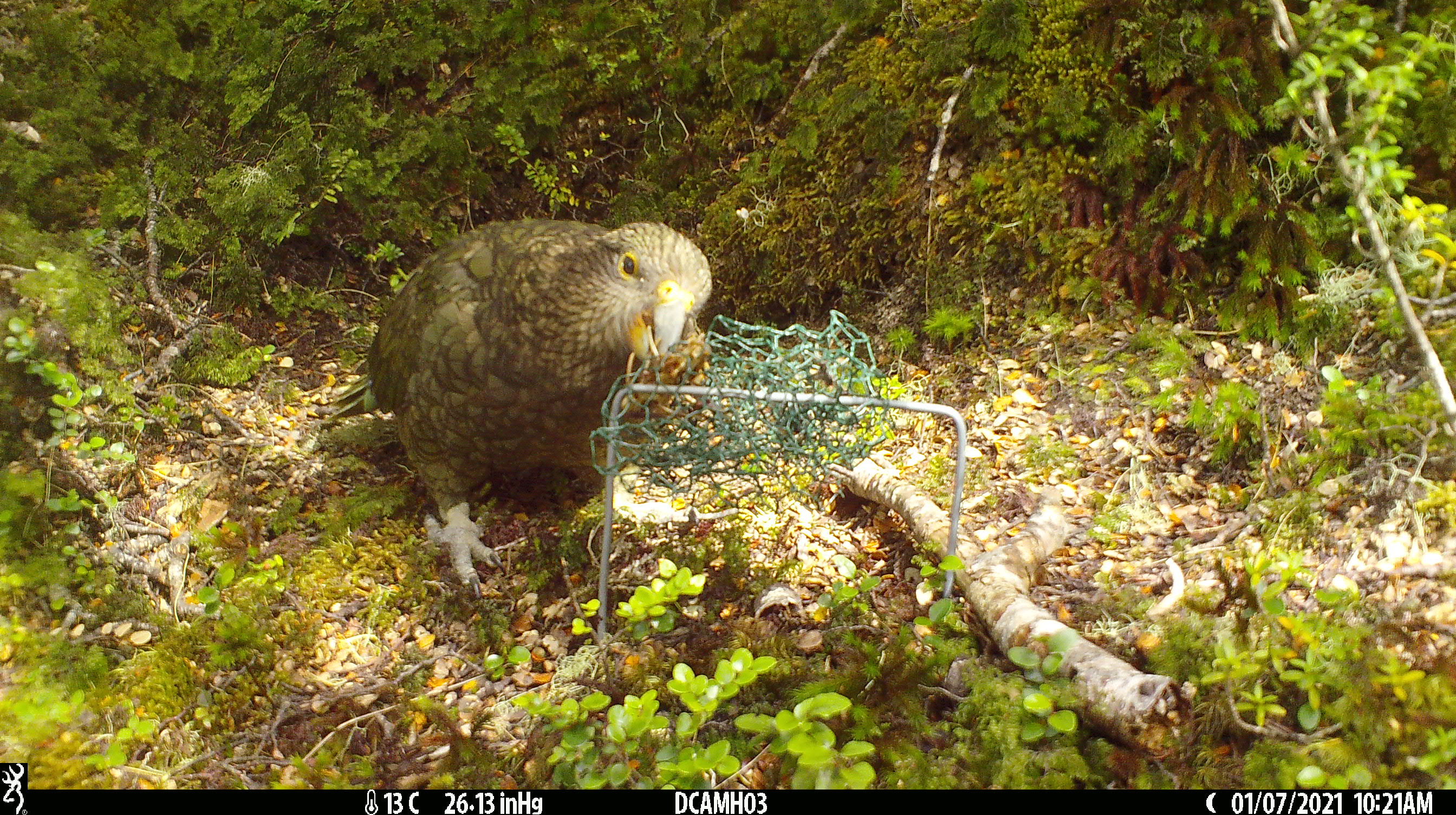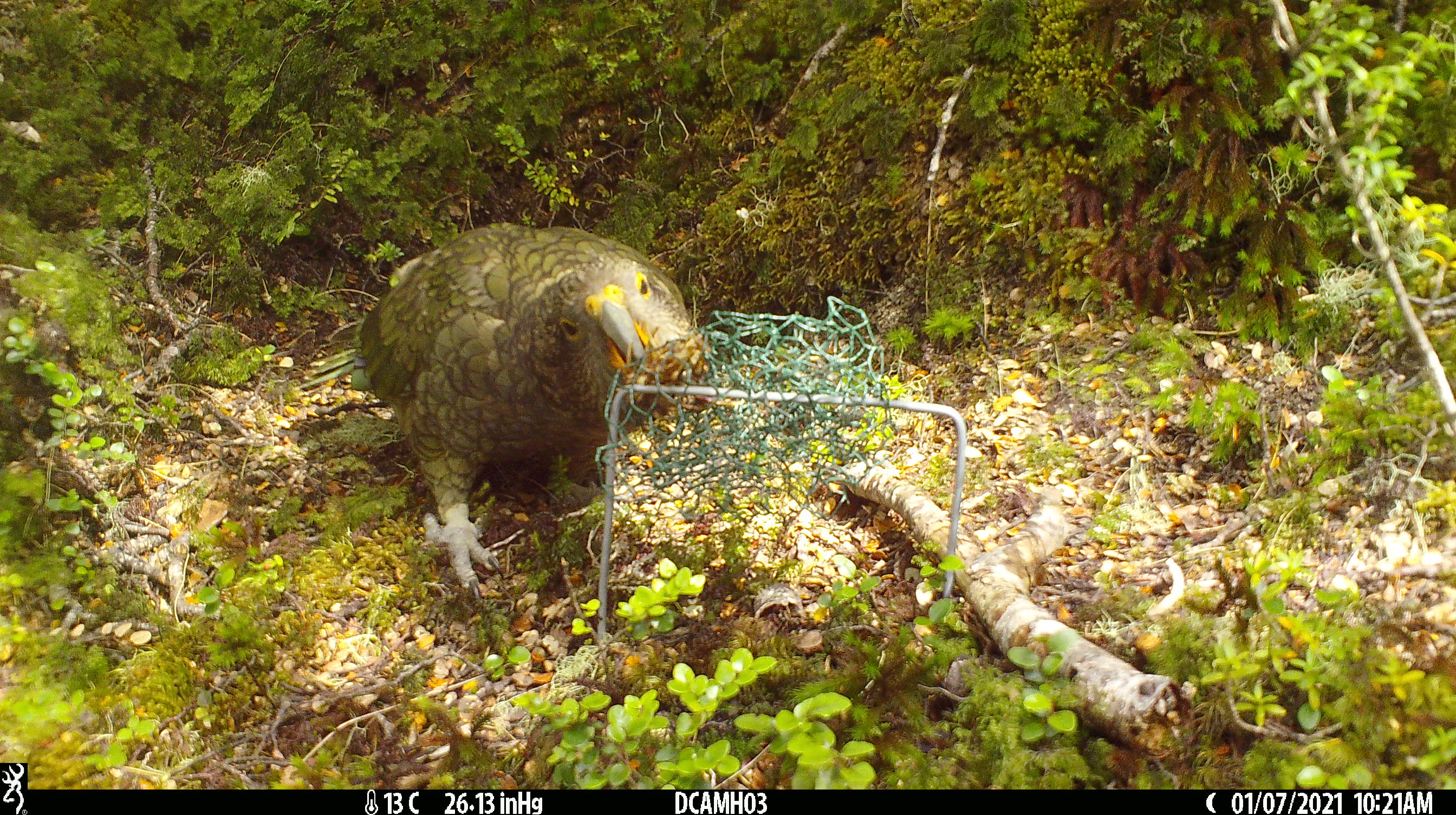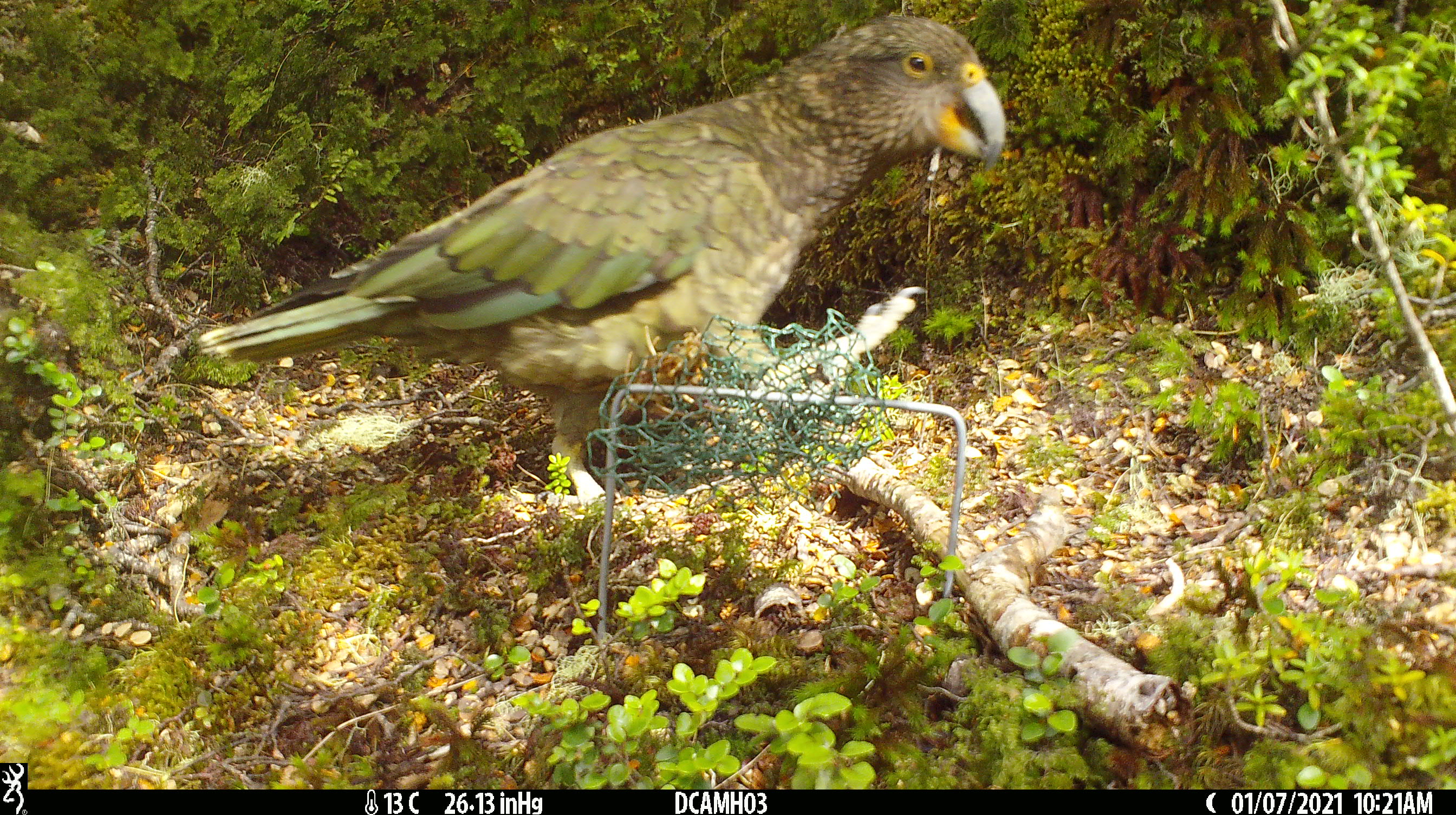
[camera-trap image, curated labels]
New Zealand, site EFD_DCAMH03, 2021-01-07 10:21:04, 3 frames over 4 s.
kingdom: Animalia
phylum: Chordata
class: Aves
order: Psittaciformes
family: Strigopidae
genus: Nestor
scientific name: Nestor notabilis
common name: kea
Kea (Nestor notabilis).